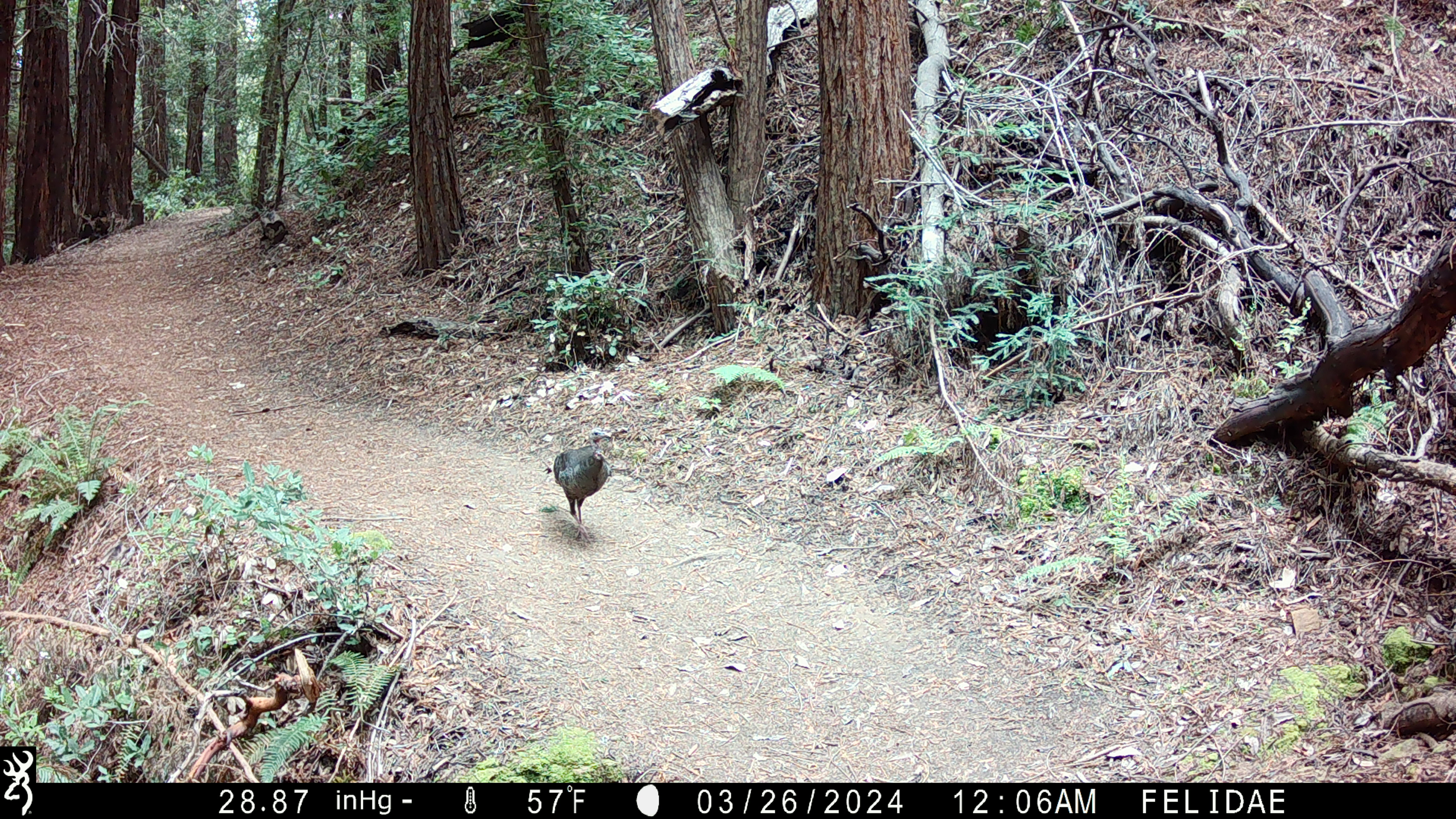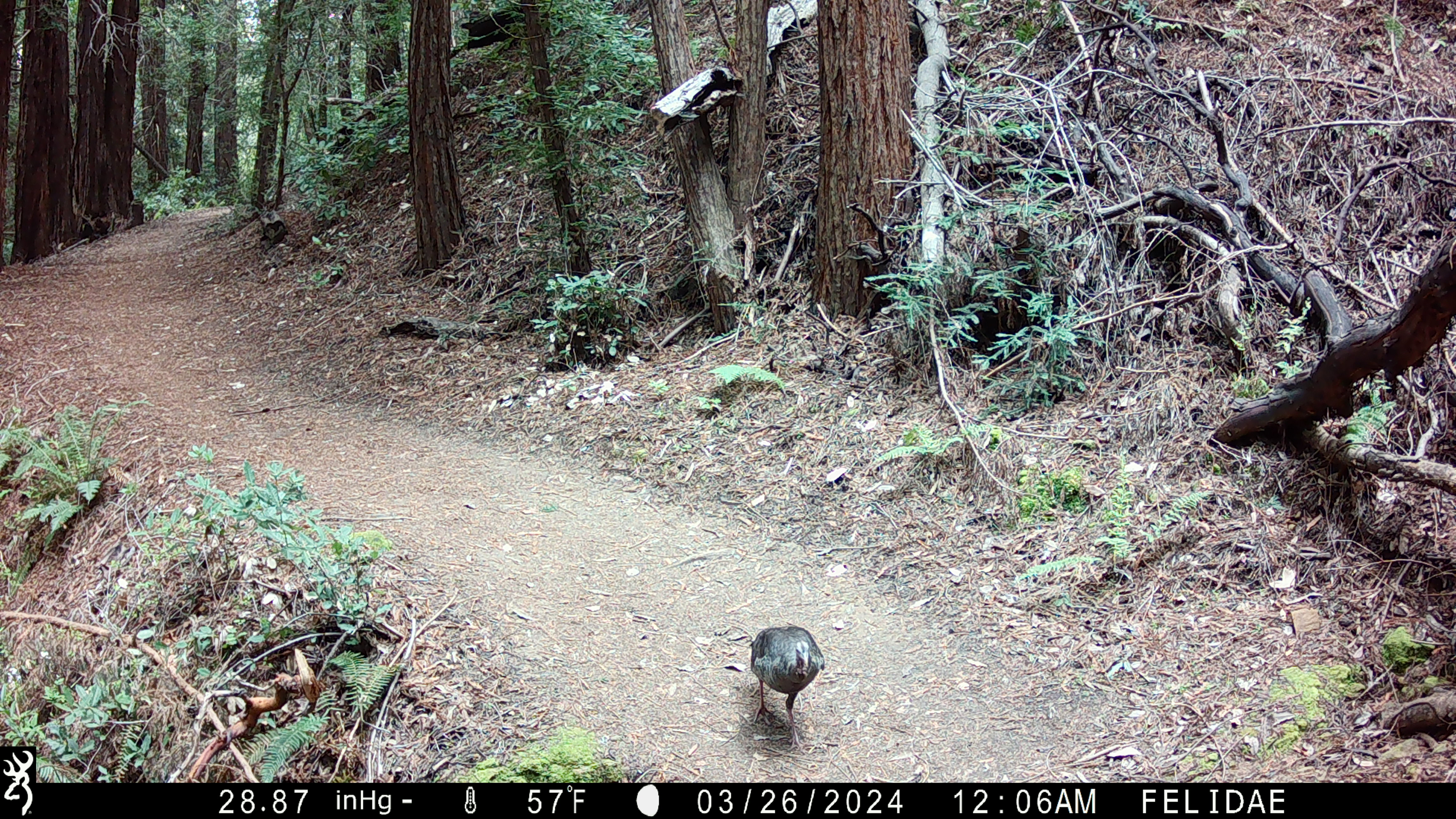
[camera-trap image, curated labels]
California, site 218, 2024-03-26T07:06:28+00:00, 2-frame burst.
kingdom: Animalia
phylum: Chordata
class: Aves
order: Galliformes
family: Phasianidae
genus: Meleagris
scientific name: Meleagris gallopavo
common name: turkey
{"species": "turkey (Meleagris gallopavo)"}